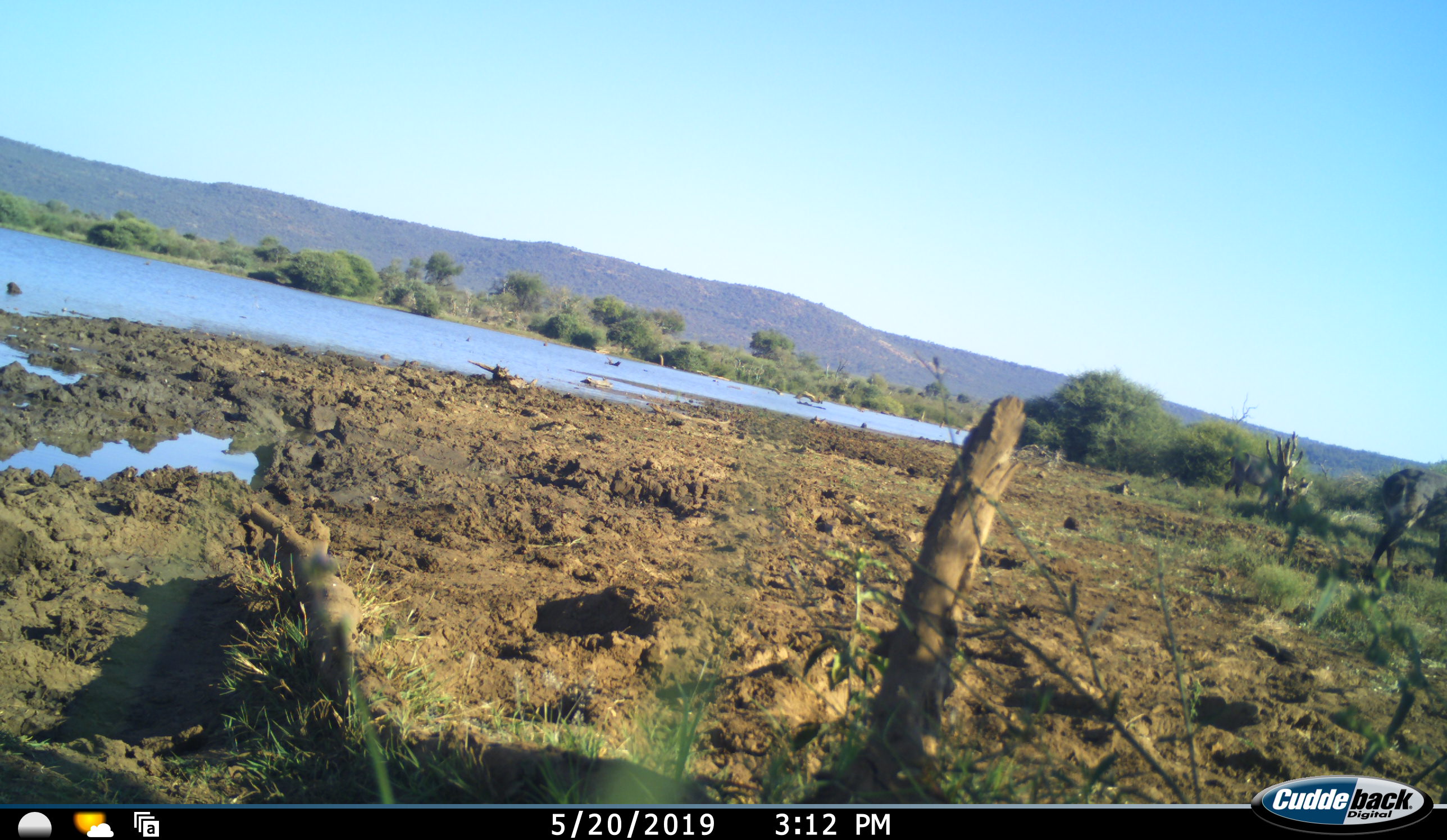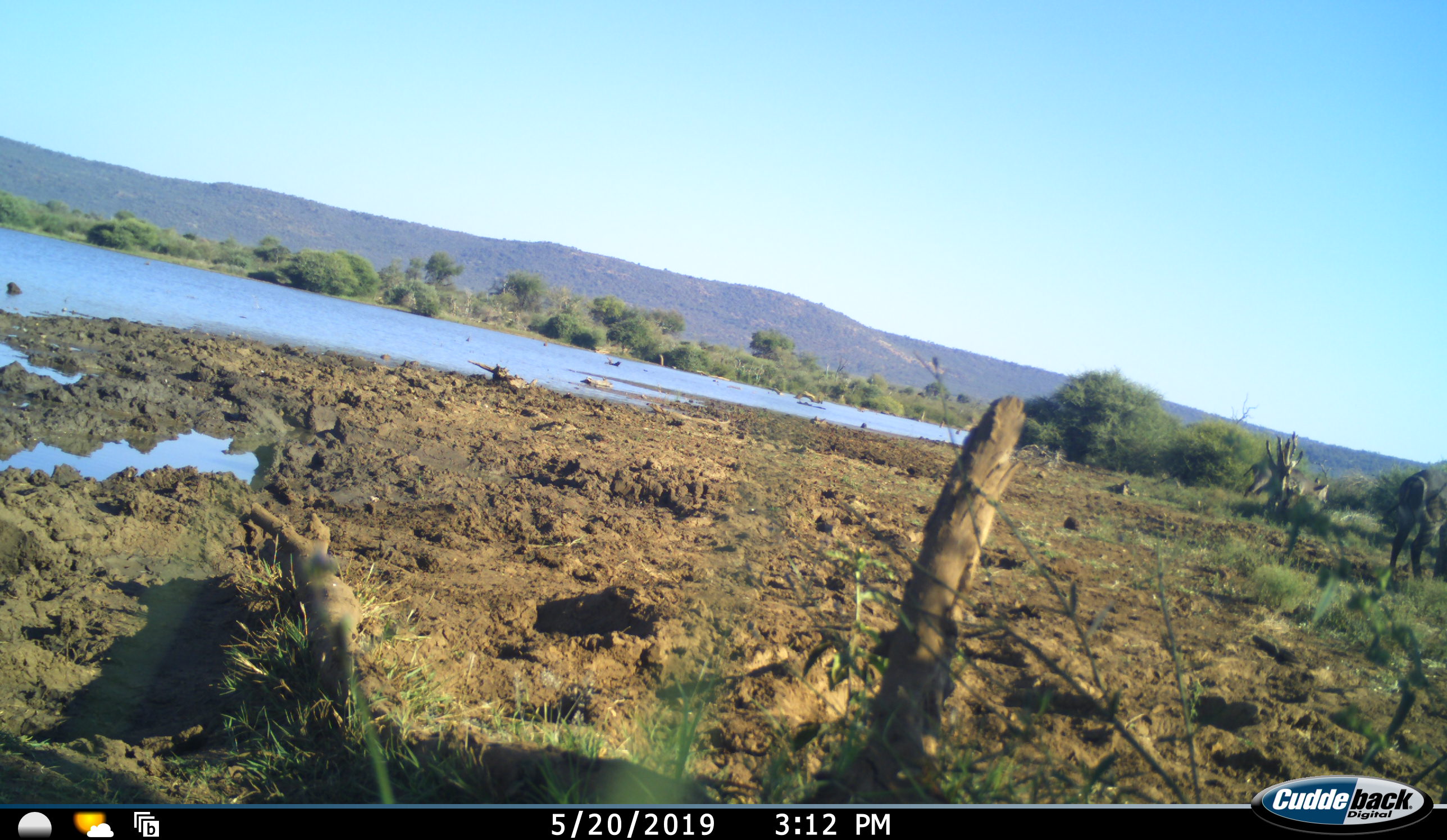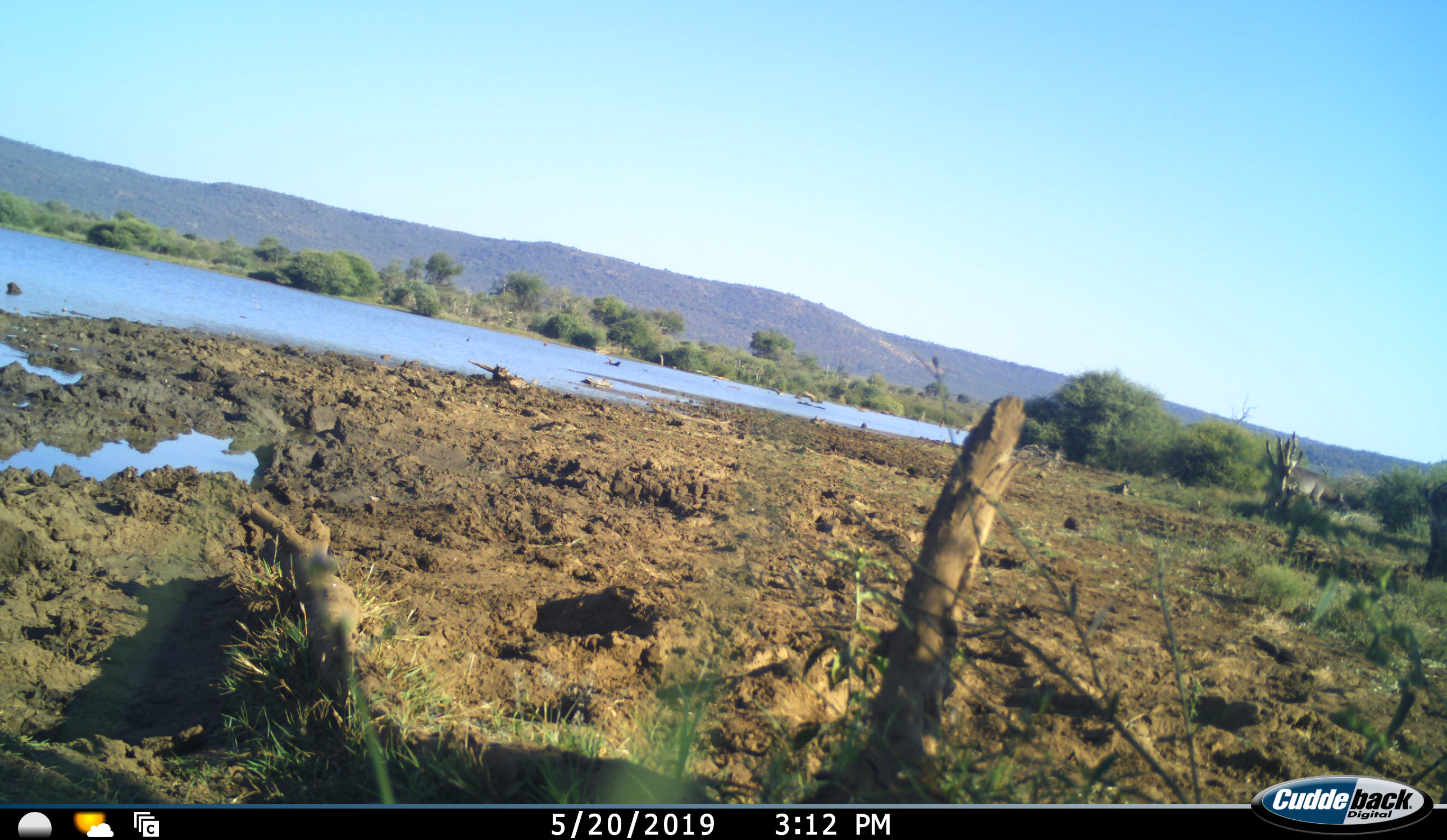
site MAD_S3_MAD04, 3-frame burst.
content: unidentified animal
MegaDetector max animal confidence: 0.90